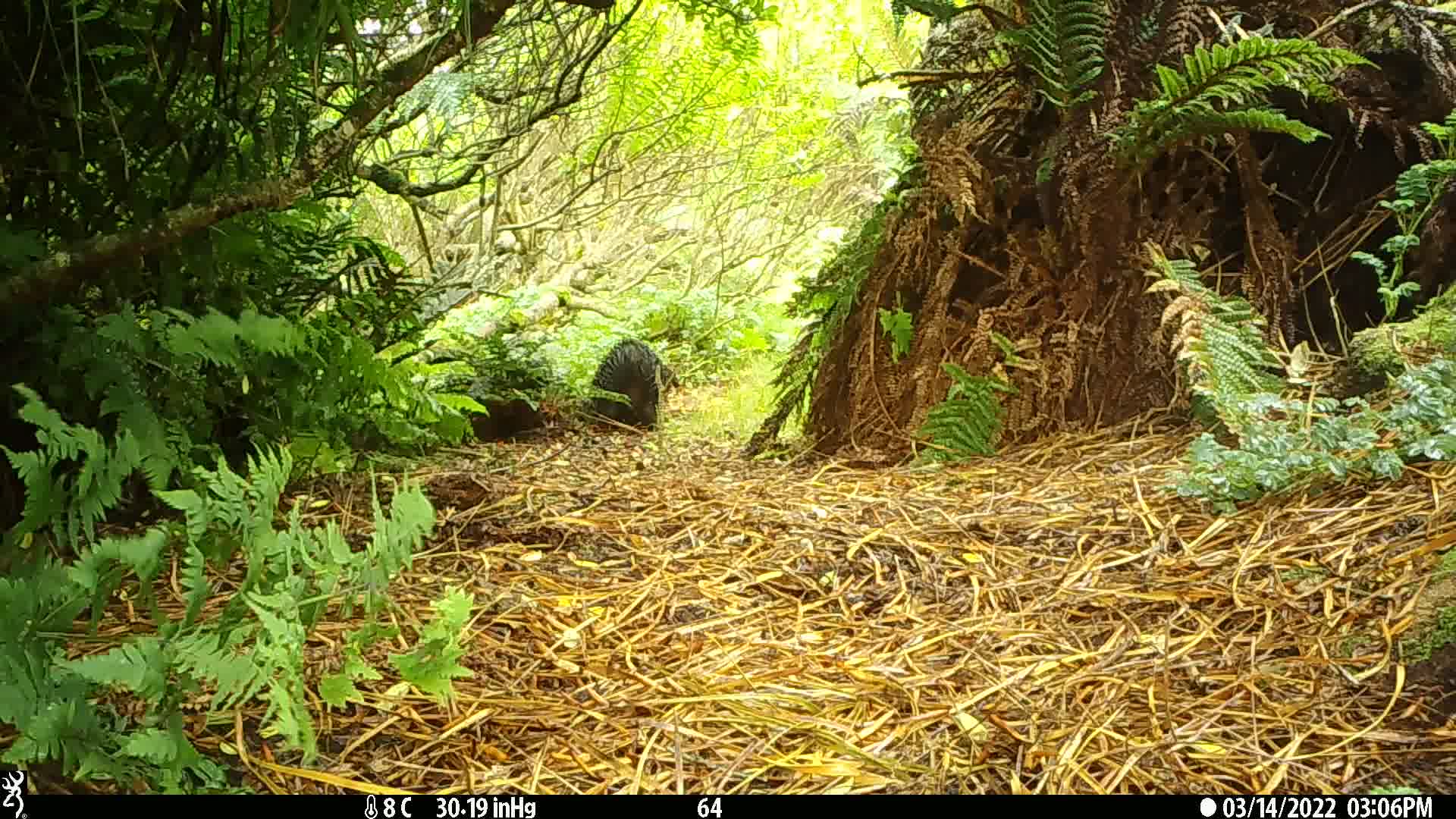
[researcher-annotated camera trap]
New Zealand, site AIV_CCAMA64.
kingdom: Animalia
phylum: Chordata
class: Mammalia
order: Artiodactyla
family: Suidae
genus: Sus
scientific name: Sus scrofa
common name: pig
Pig (Sus scrofa).